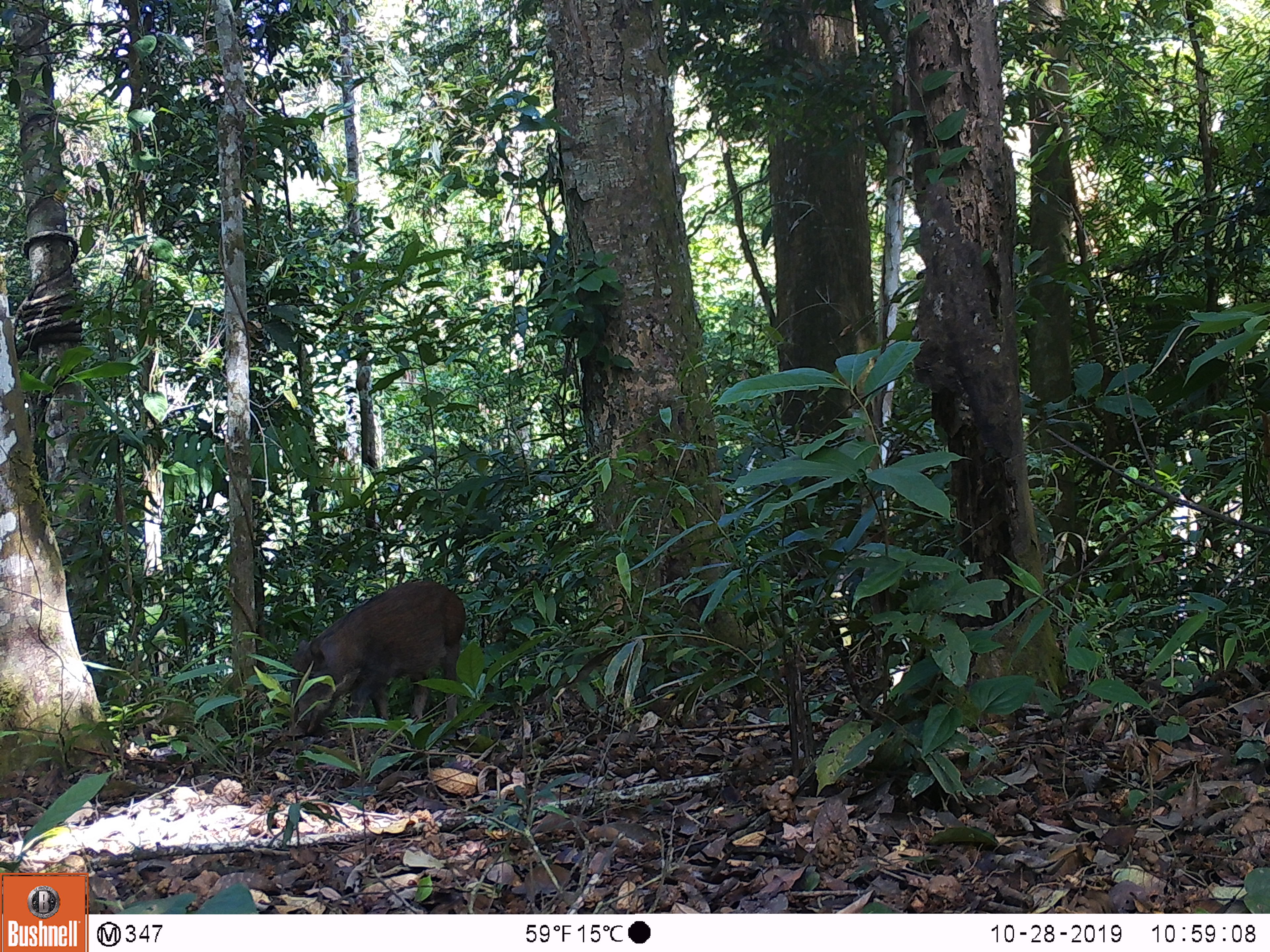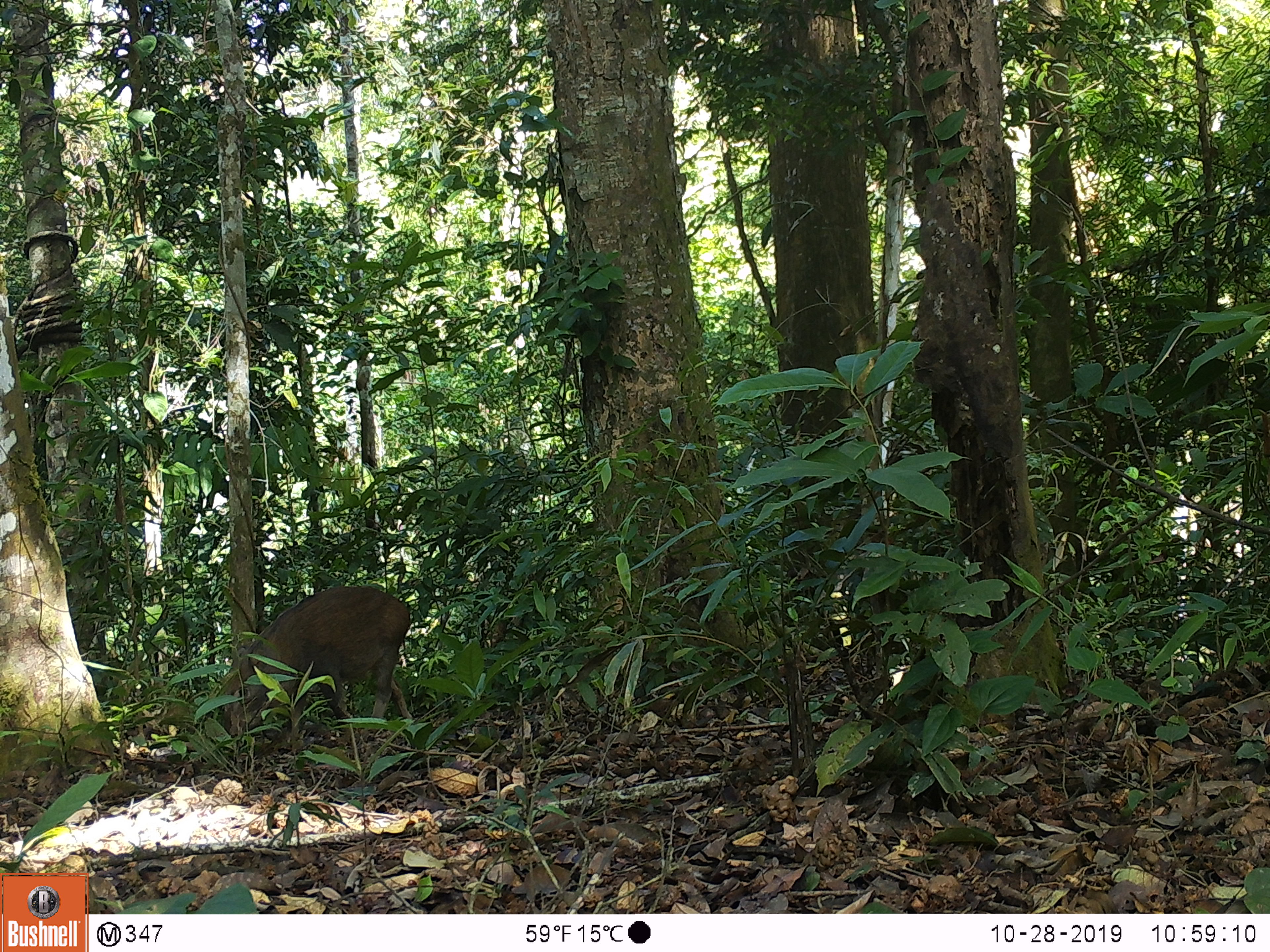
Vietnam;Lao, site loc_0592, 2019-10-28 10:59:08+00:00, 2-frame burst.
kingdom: Animalia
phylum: Chordata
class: Mammalia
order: Artiodactyla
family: Suidae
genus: Sus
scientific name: Sus scrofa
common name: eurasian wild pig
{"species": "eurasian wild pig (Sus scrofa)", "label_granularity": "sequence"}